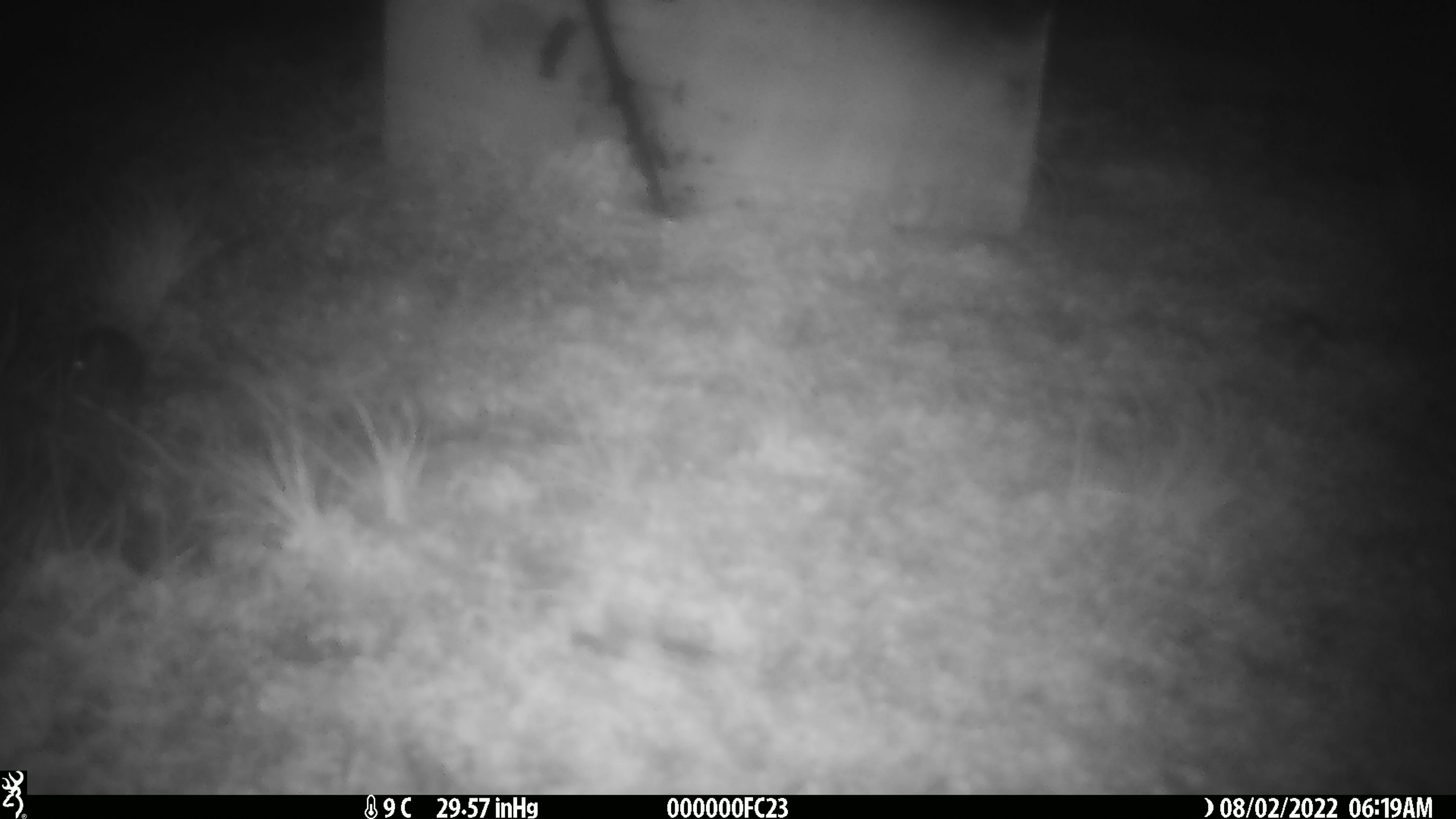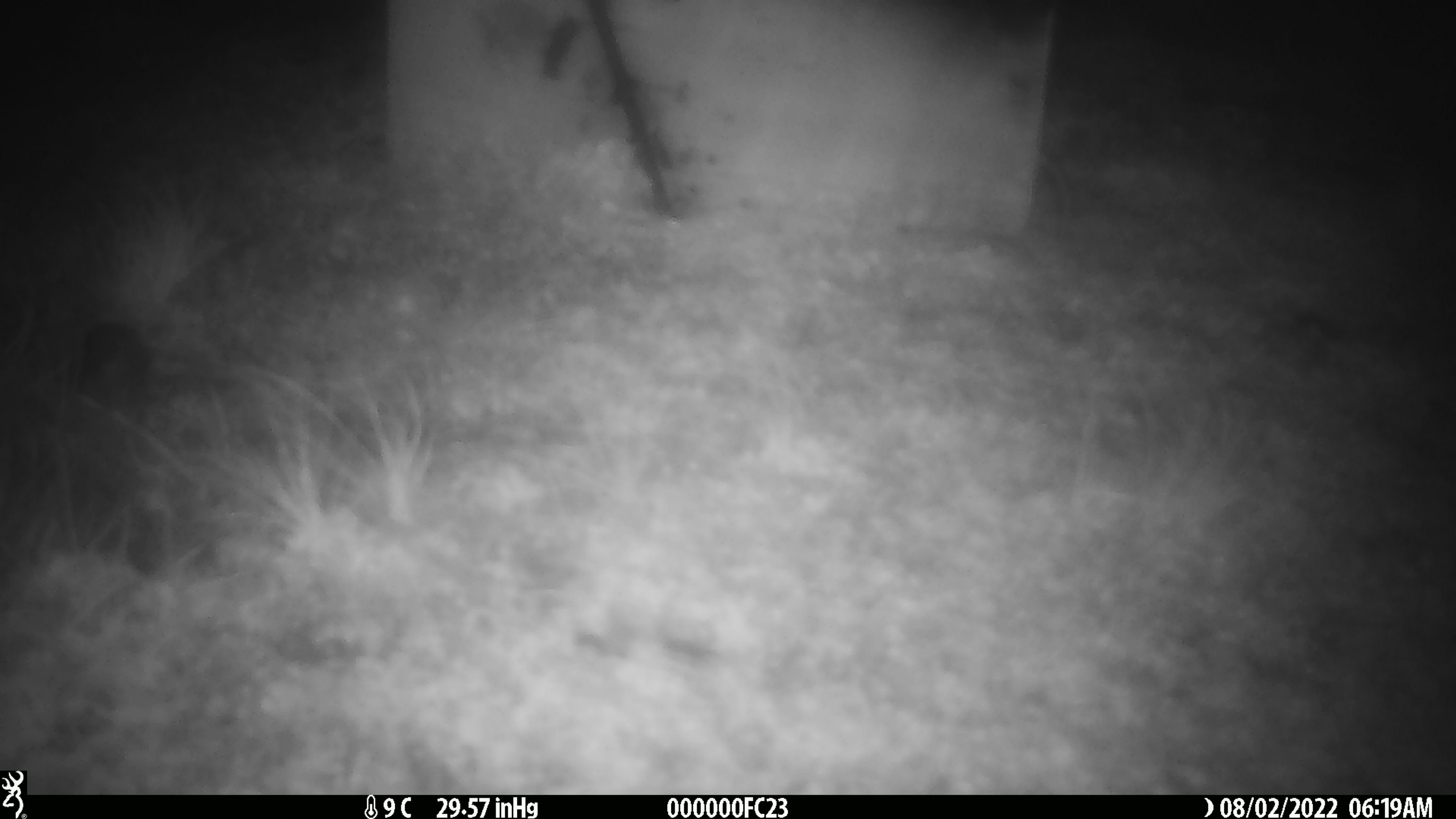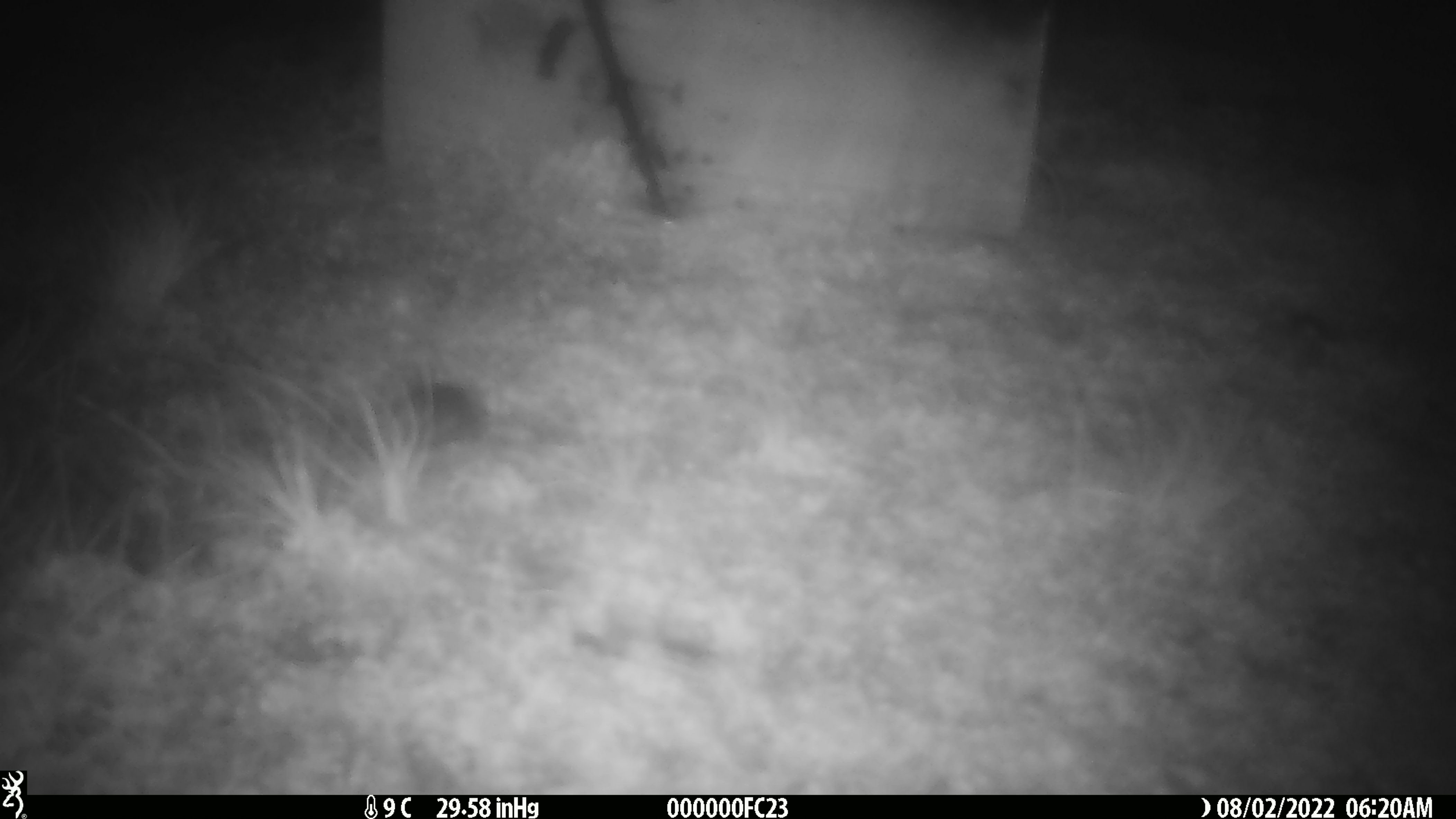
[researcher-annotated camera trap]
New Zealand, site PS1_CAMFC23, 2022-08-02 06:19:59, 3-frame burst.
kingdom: Animalia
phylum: Chordata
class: Mammalia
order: Rodentia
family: Muridae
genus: Mus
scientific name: Mus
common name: mouse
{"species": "mouse (Mus)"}